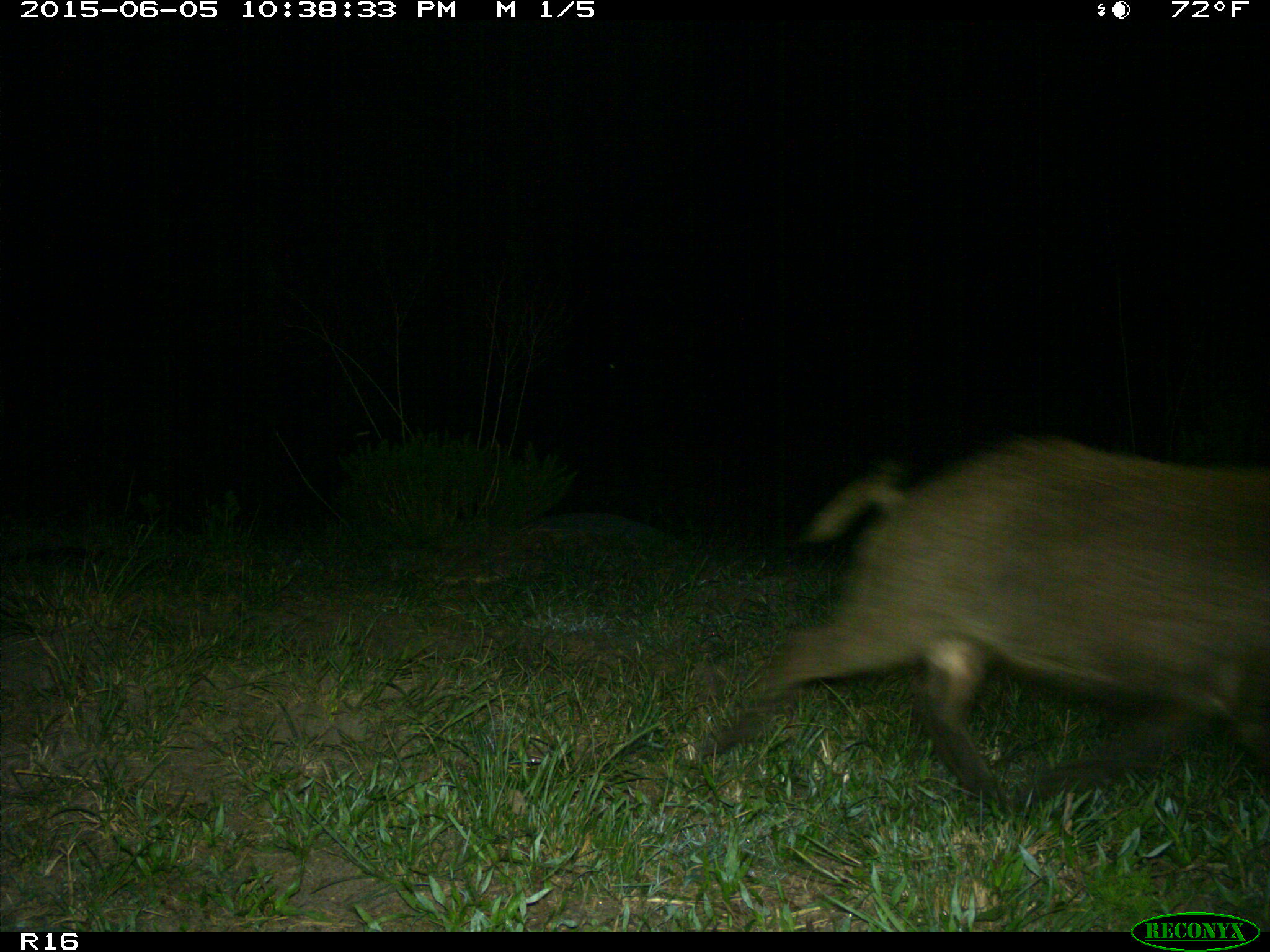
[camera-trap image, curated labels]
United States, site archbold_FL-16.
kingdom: Animalia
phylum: Chordata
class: Mammalia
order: Artiodactyla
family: Suidae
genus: Sus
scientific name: Sus scrofa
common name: wild boar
Sus scrofa (wild boar).